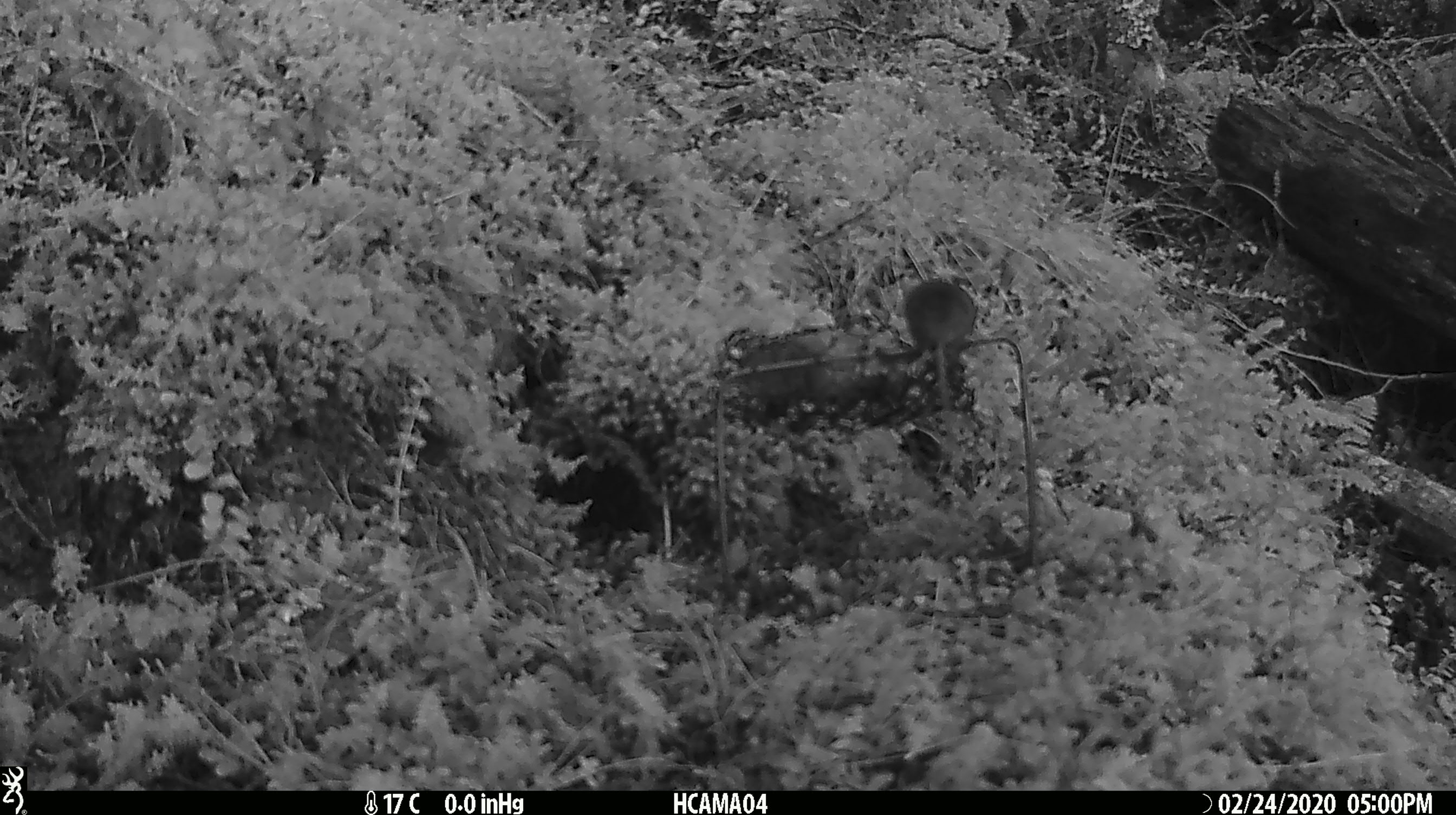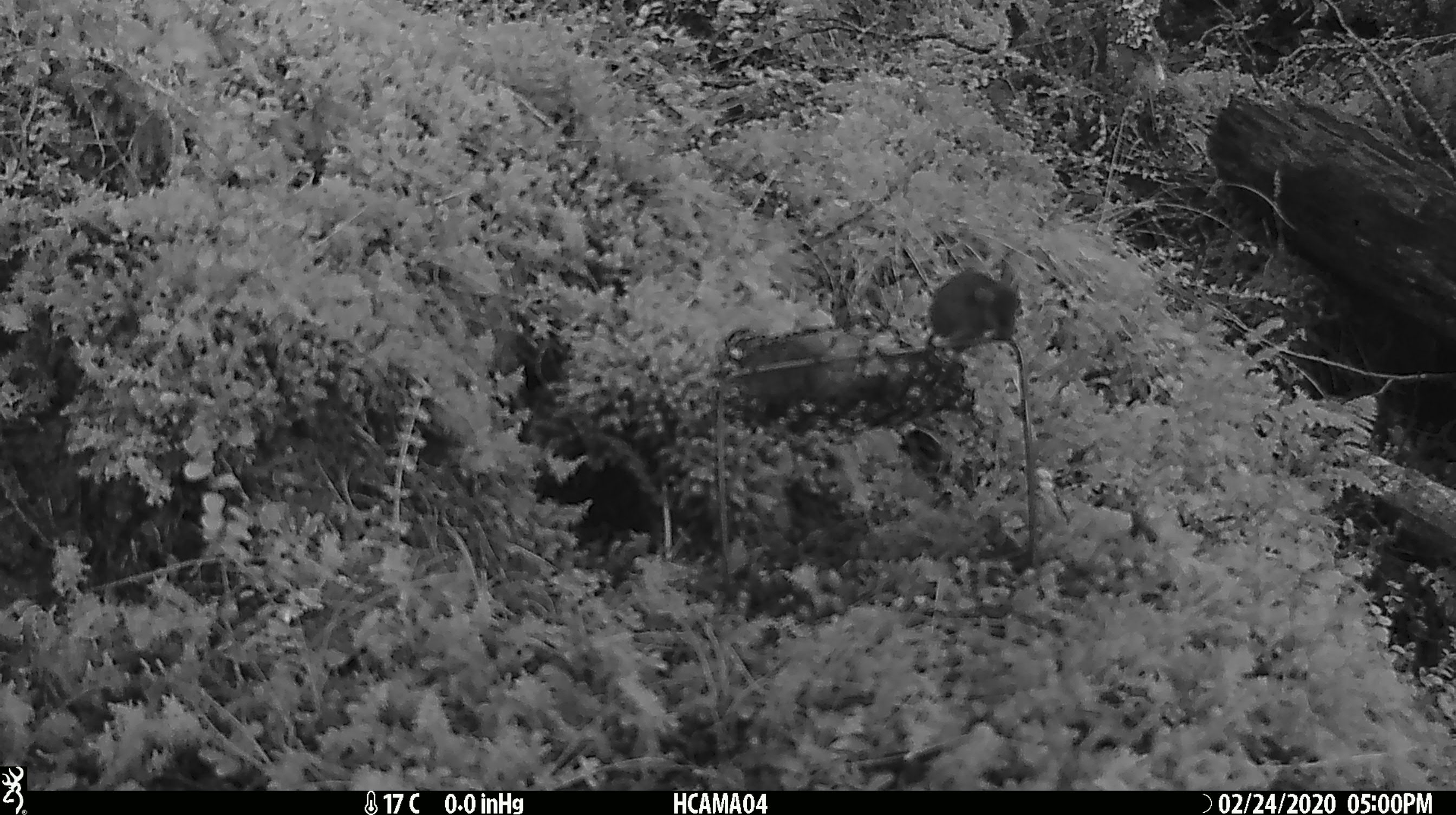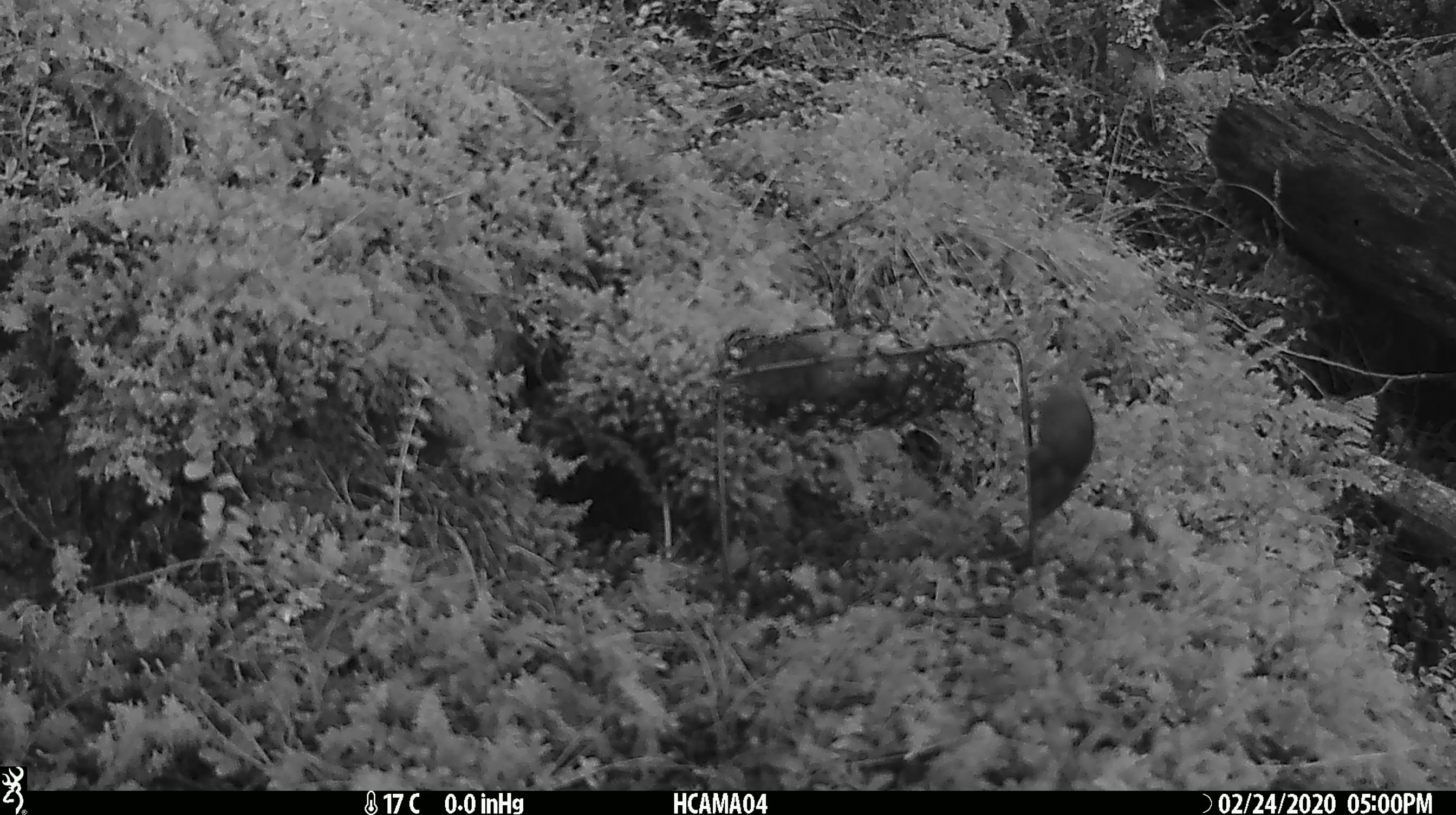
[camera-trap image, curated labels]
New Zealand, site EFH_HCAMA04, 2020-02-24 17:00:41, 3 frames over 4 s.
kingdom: Animalia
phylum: Chordata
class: Mammalia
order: Rodentia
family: Muridae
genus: Mus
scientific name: Mus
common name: mouse